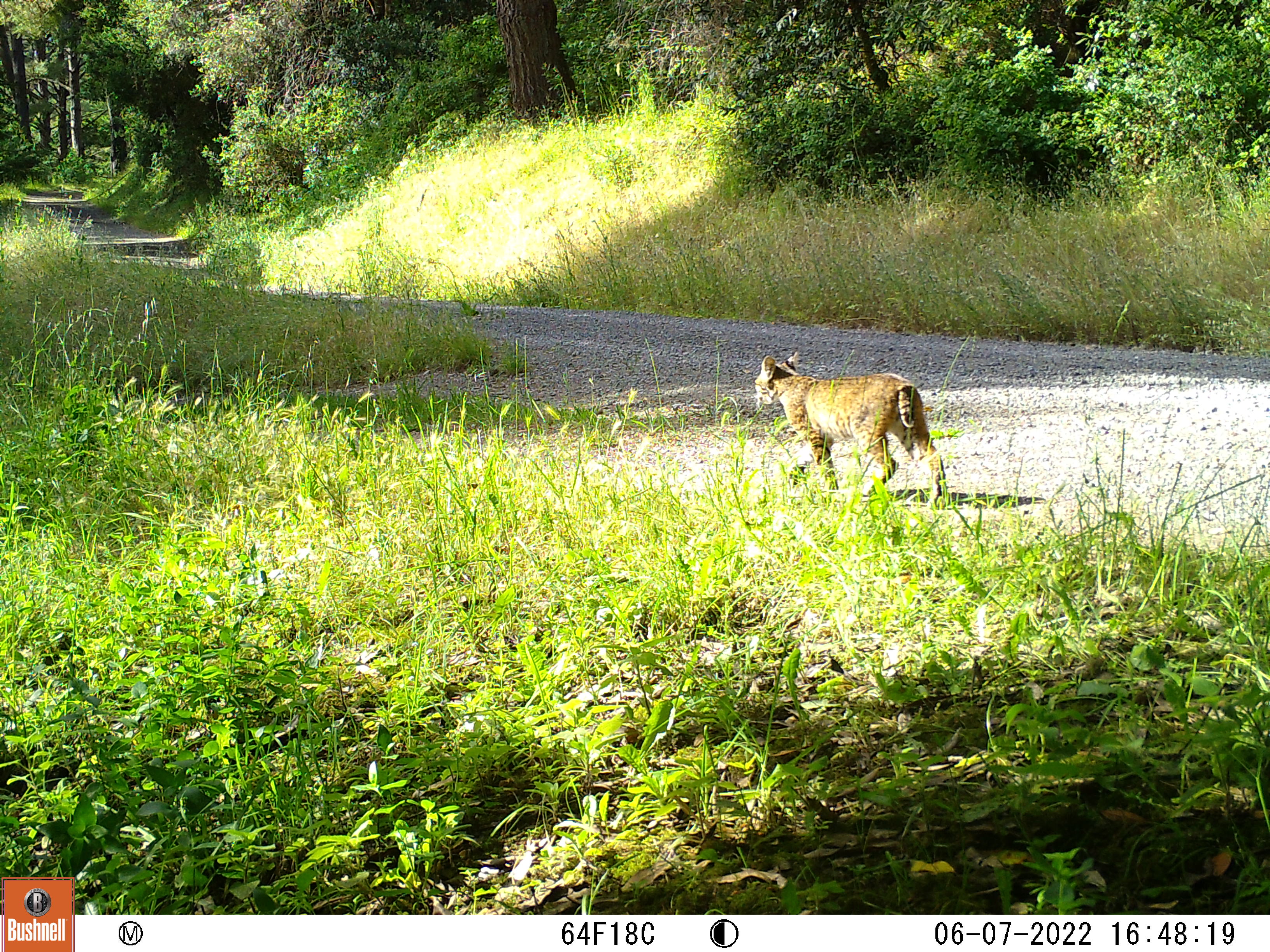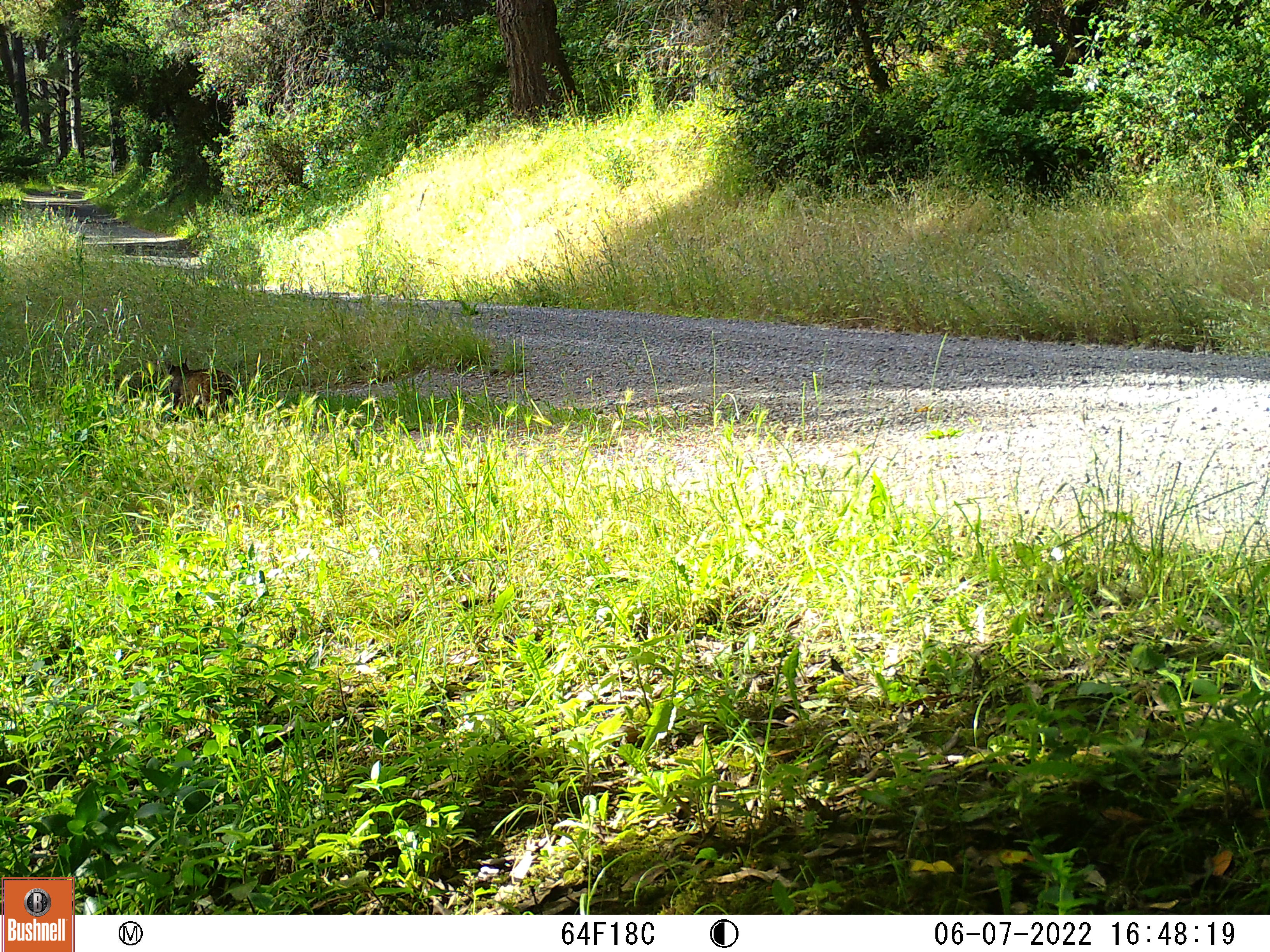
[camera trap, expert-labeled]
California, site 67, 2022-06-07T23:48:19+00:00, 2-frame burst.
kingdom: Animalia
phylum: Chordata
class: Mammalia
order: Carnivora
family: Felidae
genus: Lynx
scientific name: Lynx rufus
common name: bobcat